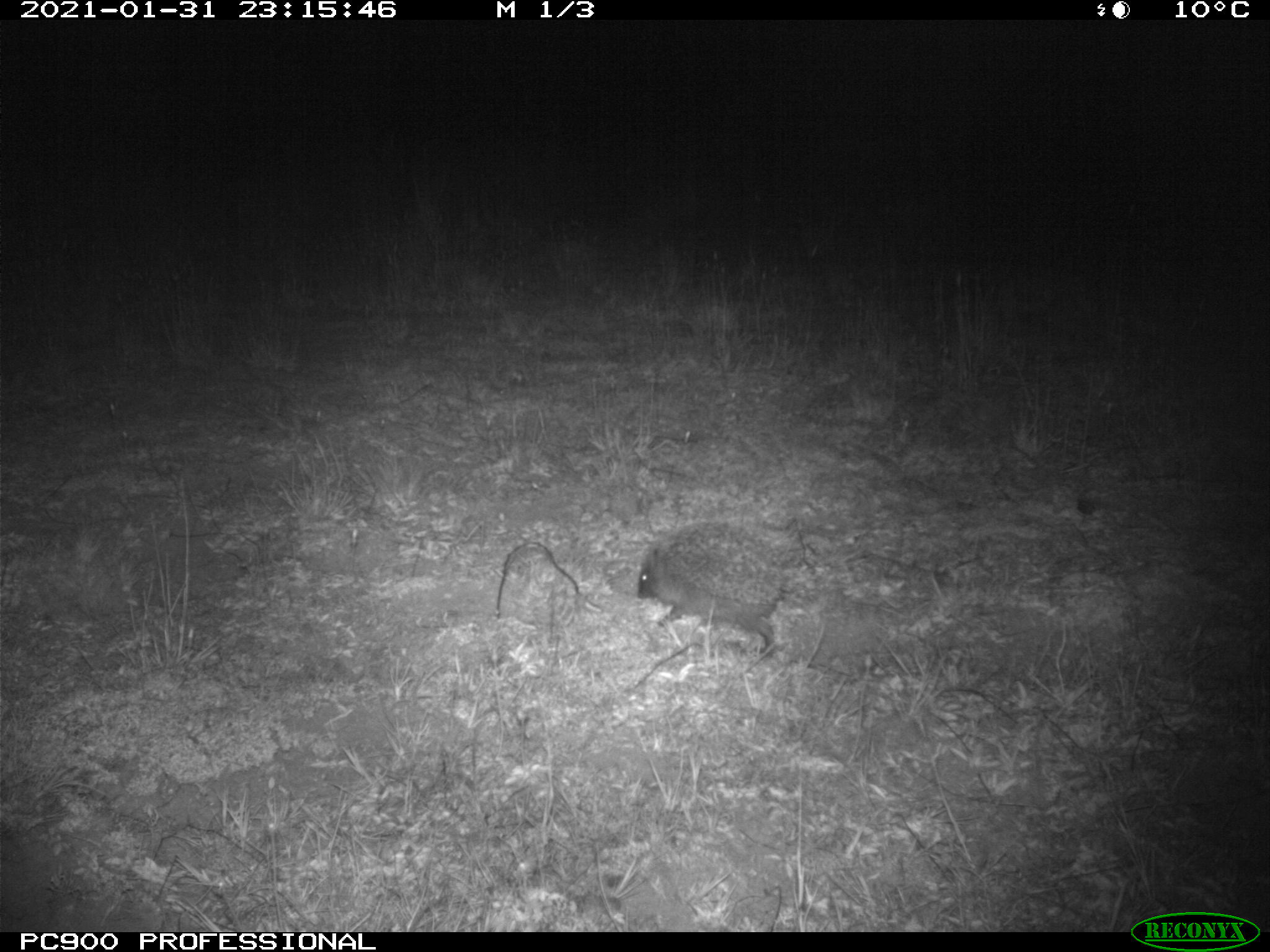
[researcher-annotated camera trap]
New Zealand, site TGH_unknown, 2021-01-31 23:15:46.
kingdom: Animalia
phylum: Chordata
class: Mammalia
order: Eulipotyphla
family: Erinaceidae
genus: Erinaceus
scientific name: Erinaceus europaeus europaeus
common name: european hedgehog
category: hedgehog